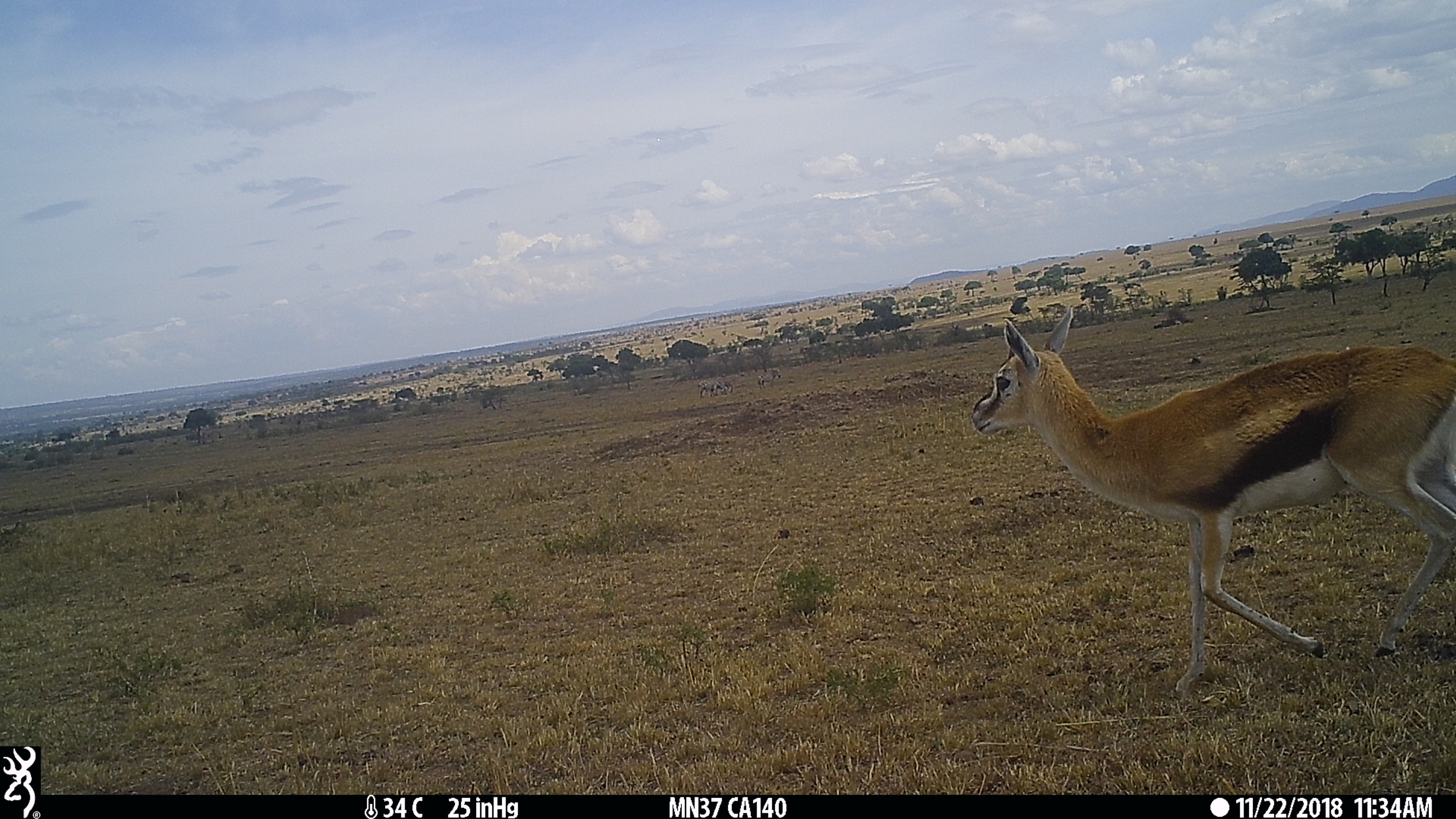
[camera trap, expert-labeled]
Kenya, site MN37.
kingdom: Animalia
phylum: Chordata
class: Mammalia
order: Artiodactyla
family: Bovidae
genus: Eudorcas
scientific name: Eudorcas thomsonii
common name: thomon's gazelle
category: gazelle thomsons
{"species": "gazelle thomsons (thomon's gazelle) (Eudorcas thomsonii)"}